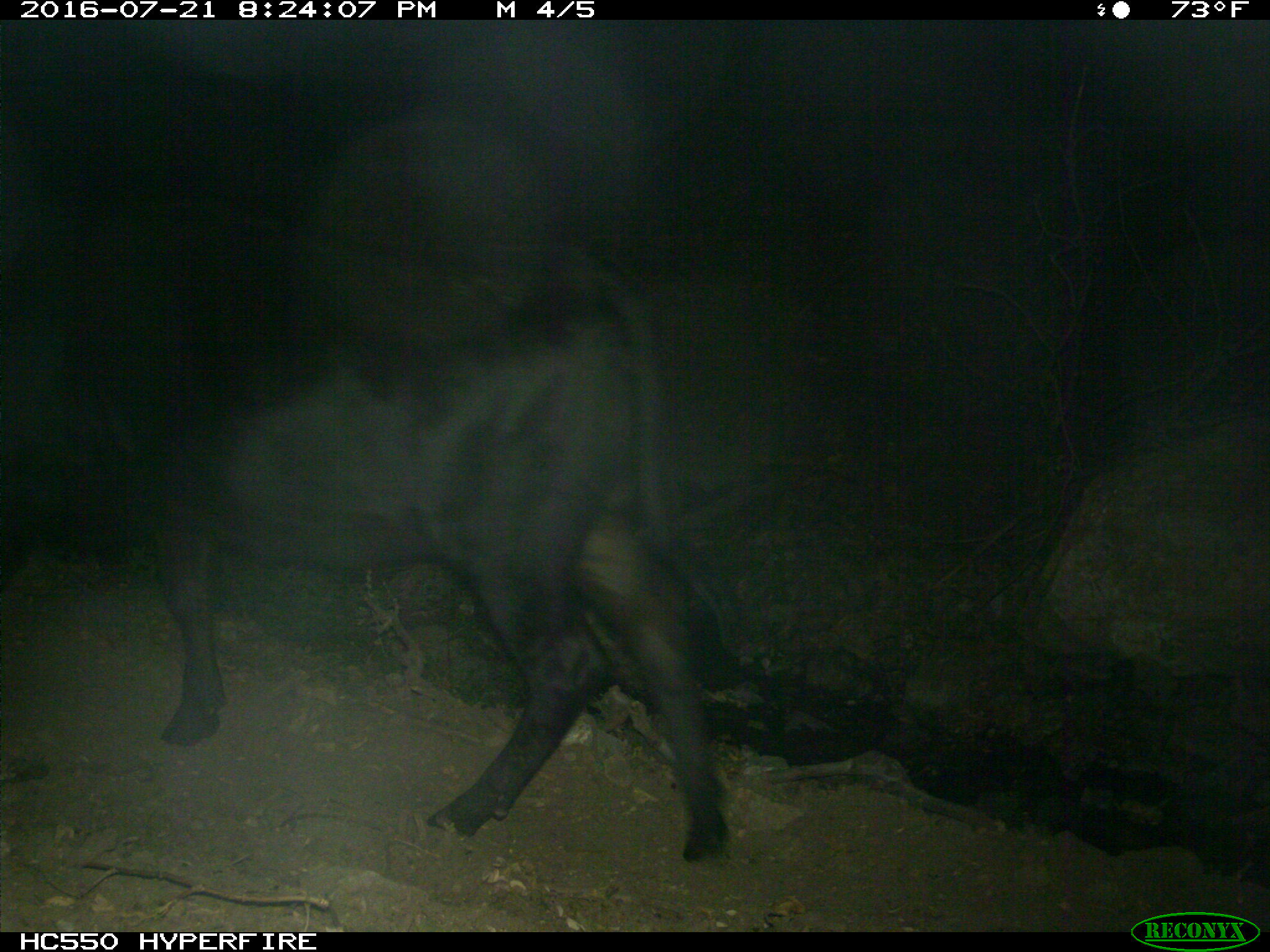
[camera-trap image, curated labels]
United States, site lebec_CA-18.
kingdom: Animalia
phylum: Chordata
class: Mammalia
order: Artiodactyla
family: Bovidae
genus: Bos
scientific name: Bos taurus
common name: domestic cow